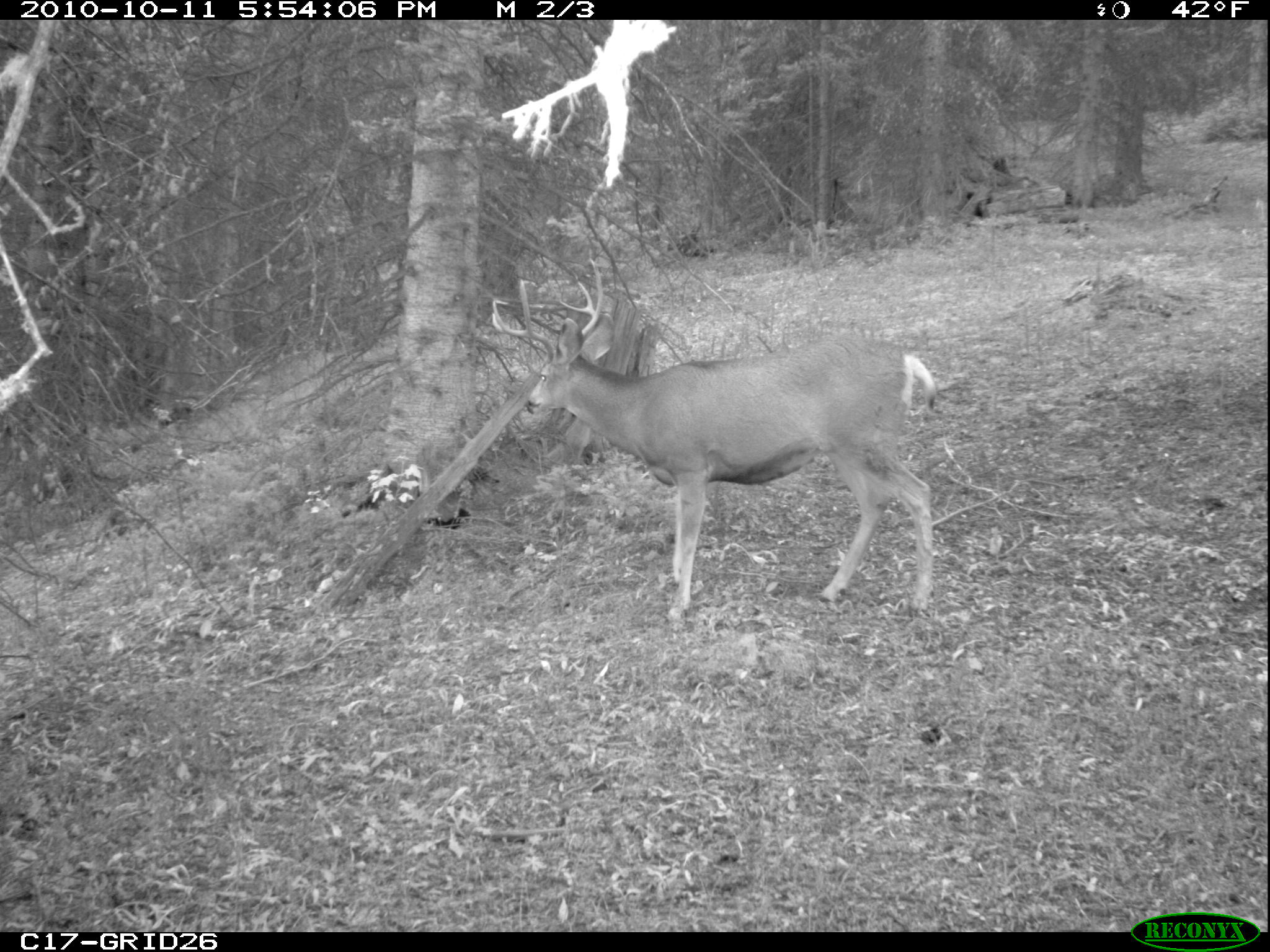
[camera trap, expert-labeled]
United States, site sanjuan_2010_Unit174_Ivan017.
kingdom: Animalia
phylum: Chordata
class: Mammalia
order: Artiodactyla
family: Cervidae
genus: Odocoileus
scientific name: Odocoileus hemionus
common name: mule deer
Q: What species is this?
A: Odocoileus hemionus (mule deer).